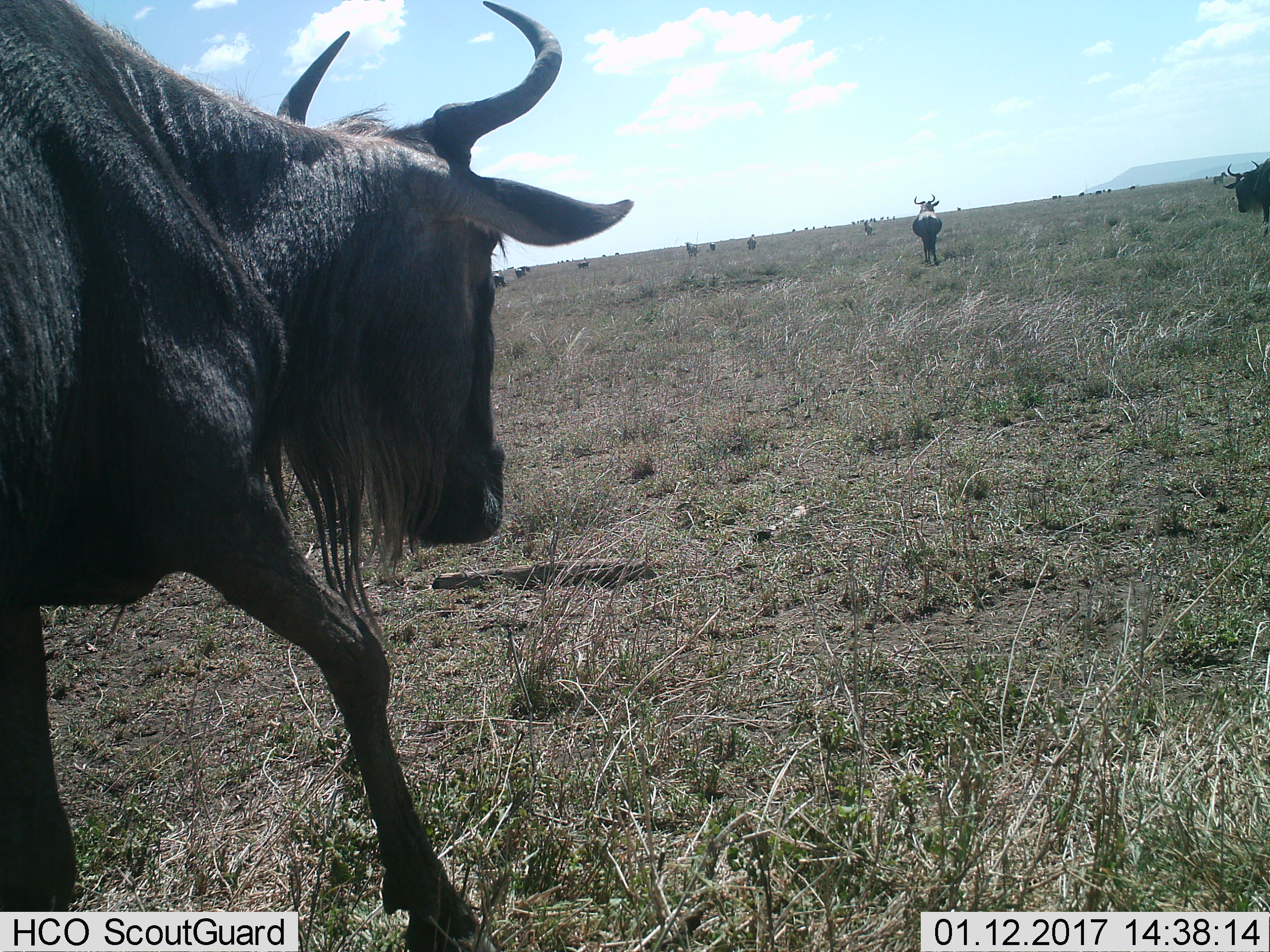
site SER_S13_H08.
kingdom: Animalia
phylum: Chordata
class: Mammalia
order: Artiodactyla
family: Bovidae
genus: Connochaetes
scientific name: Connochaetes taurinus taurinus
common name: blue wildebeest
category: wildebeestblue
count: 11-50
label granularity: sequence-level